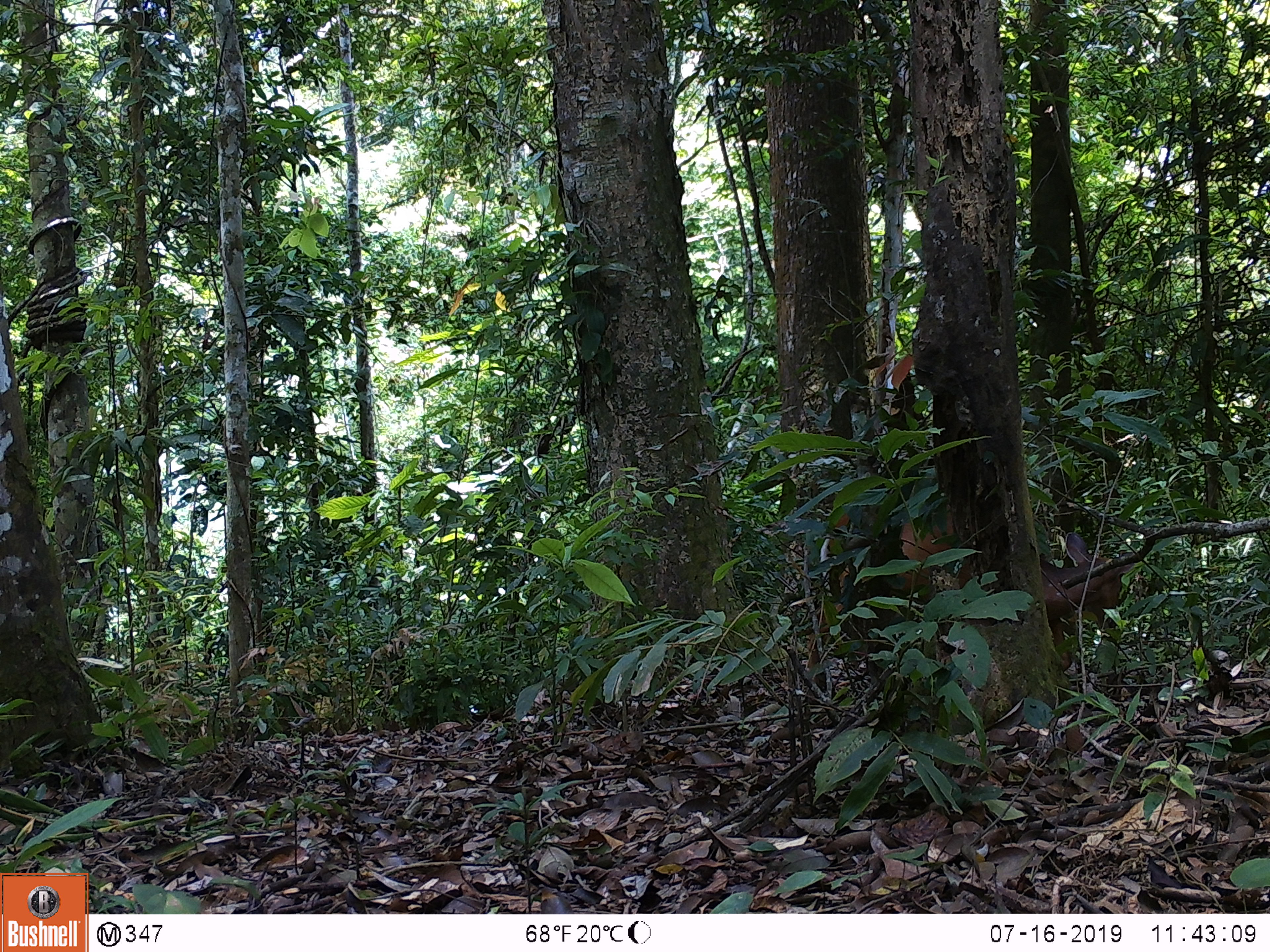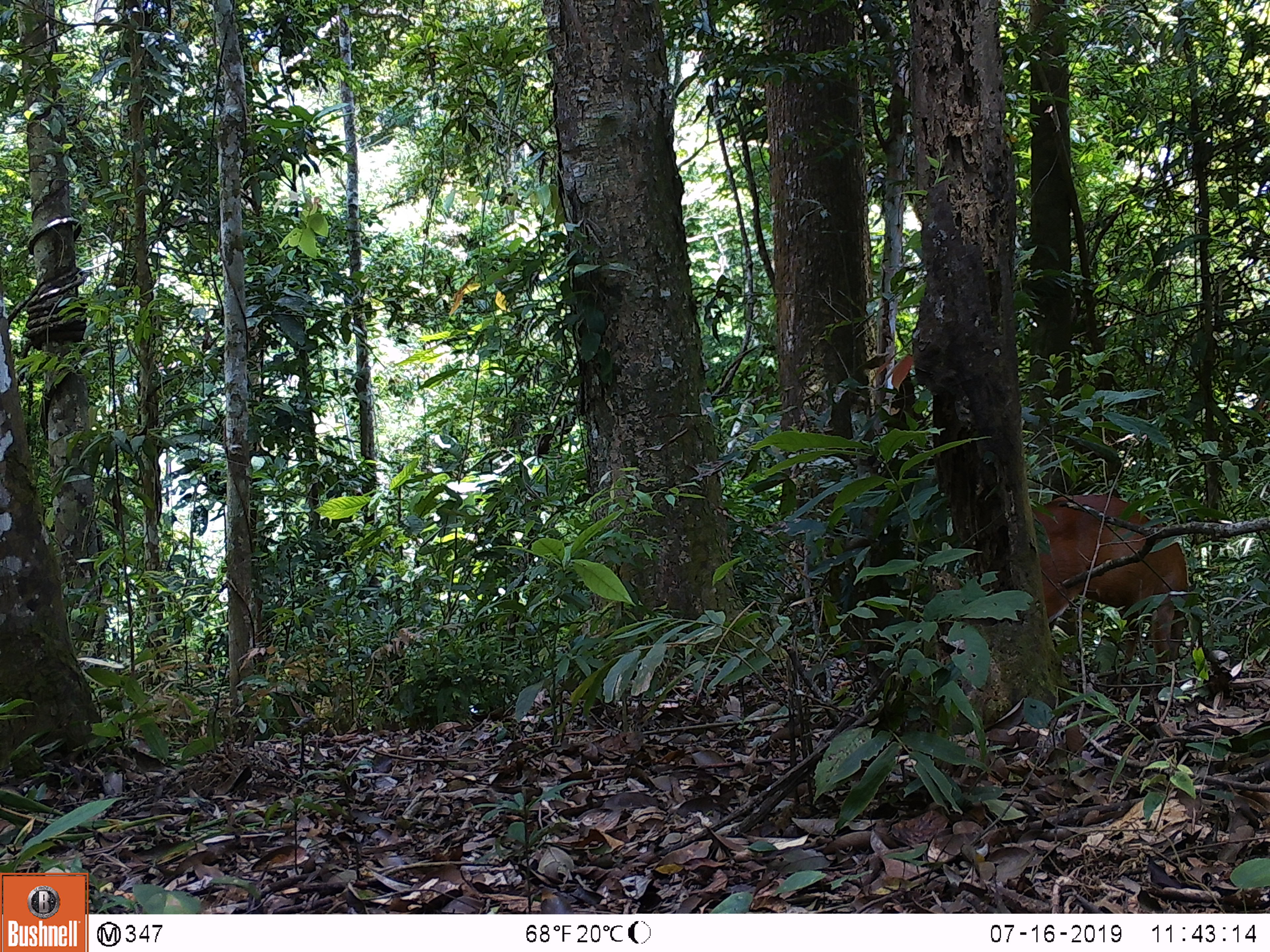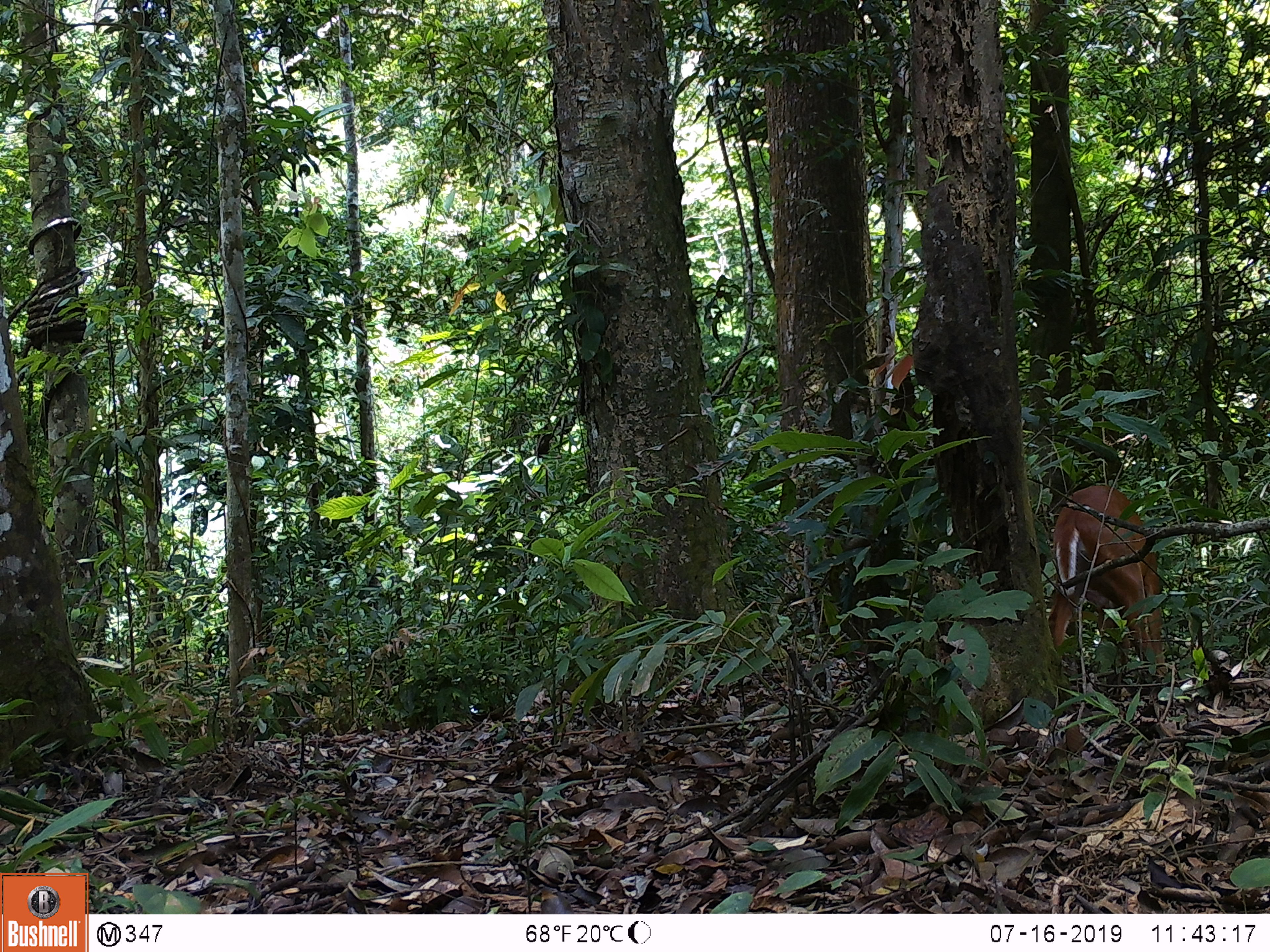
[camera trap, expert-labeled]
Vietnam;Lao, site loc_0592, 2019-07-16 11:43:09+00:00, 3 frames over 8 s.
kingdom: Animalia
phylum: Chordata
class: Mammalia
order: Artiodactyla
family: Cervidae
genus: Muntiacus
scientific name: Muntiacus muntjak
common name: red muntjac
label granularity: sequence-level